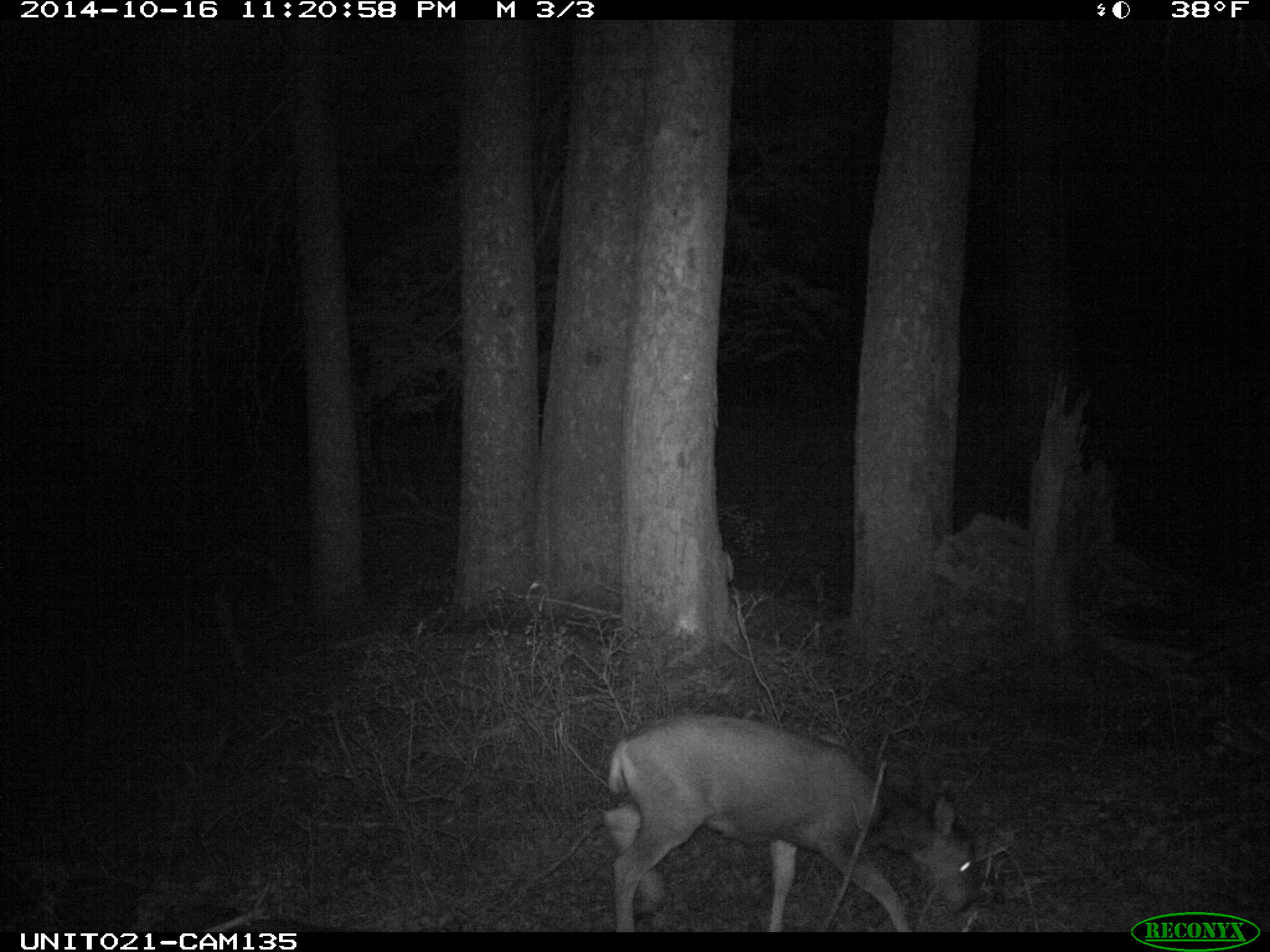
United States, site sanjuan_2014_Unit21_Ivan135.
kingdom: Animalia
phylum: Chordata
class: Mammalia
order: Artiodactyla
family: Cervidae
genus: Odocoileus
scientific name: Odocoileus hemionus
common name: mule deer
Odocoileus hemionus (mule deer).